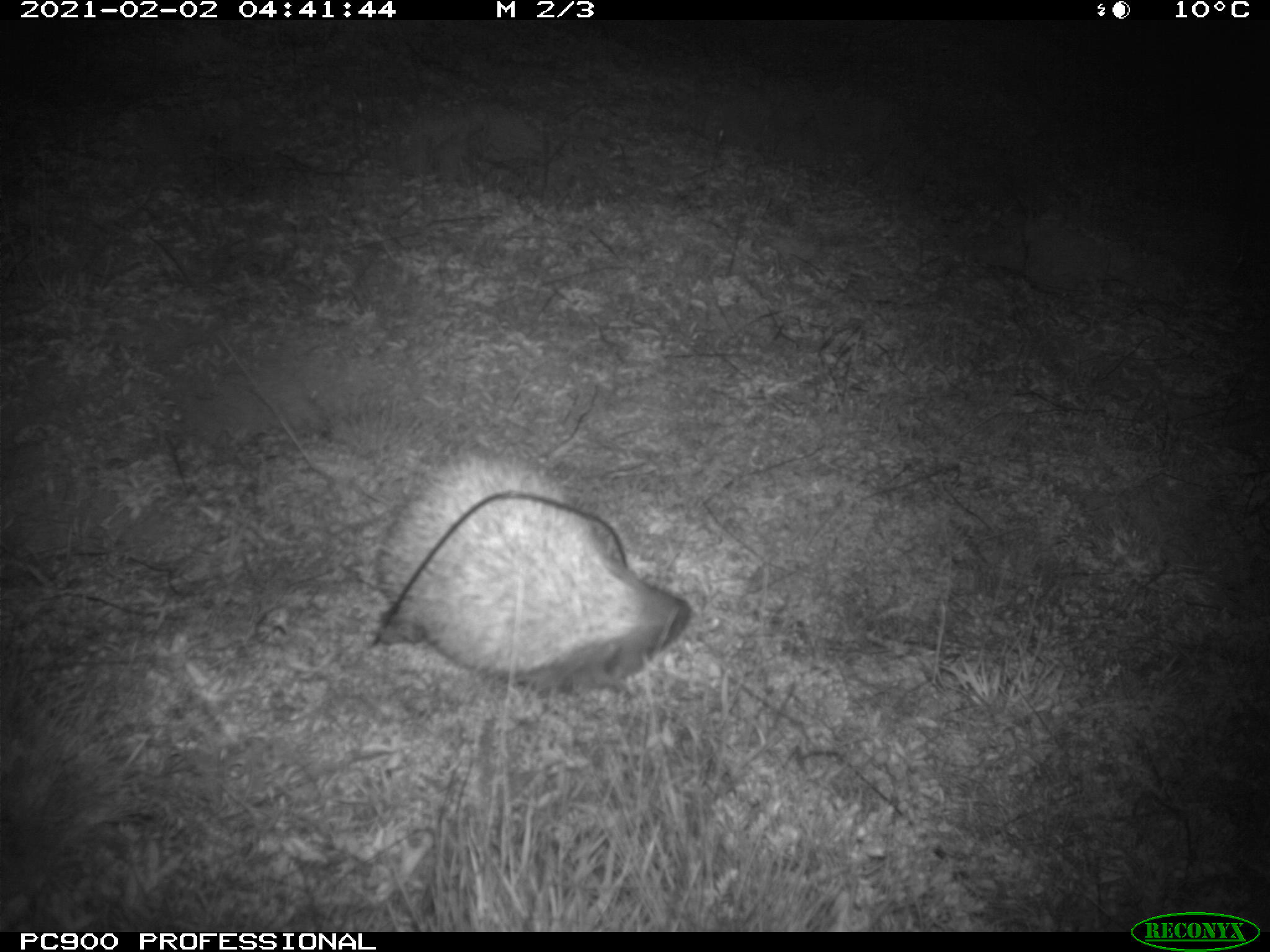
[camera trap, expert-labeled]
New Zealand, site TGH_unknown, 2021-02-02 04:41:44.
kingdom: Animalia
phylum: Chordata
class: Mammalia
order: Eulipotyphla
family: Erinaceidae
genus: Erinaceus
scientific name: Erinaceus europaeus europaeus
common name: european hedgehog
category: hedgehog